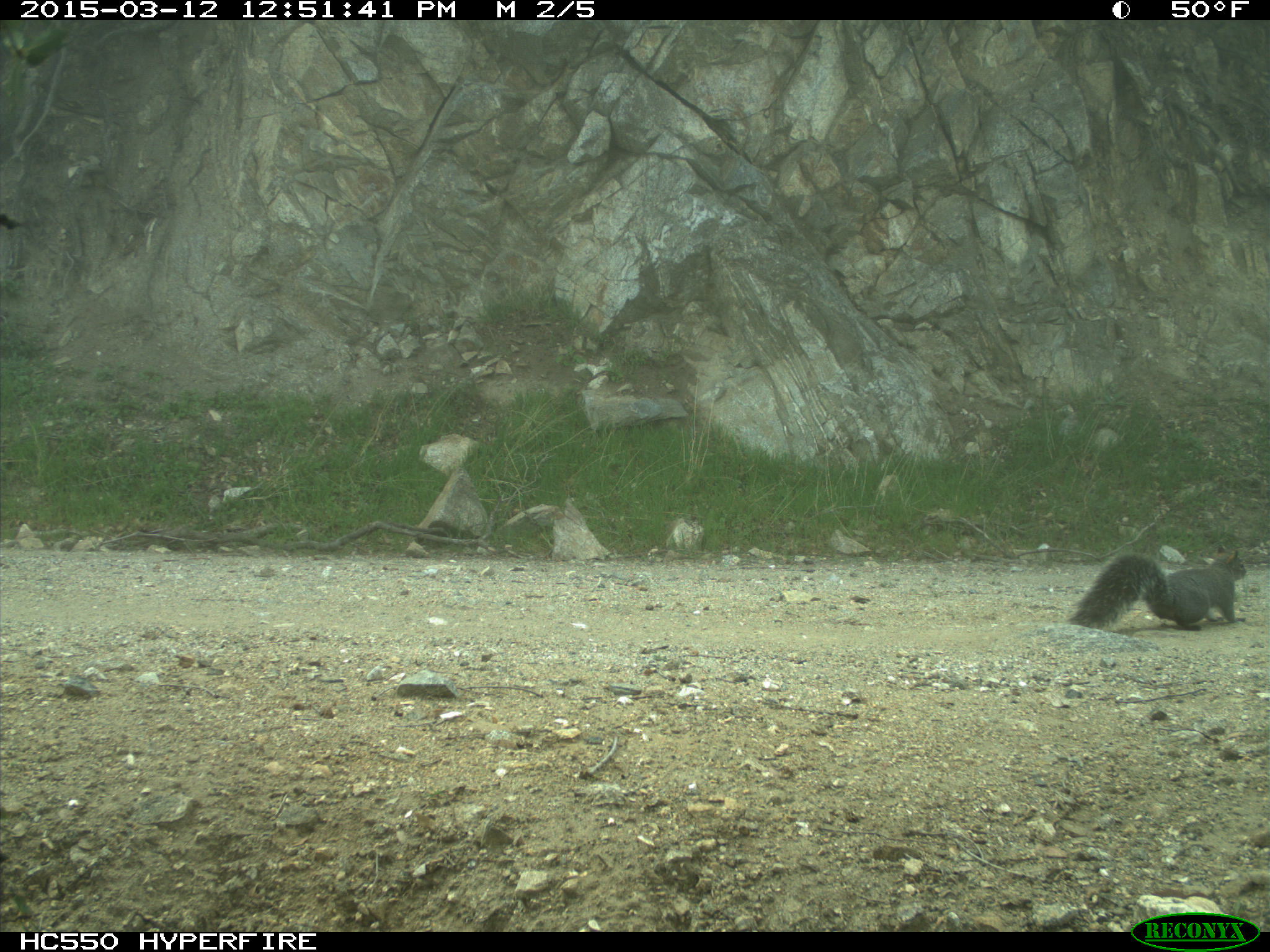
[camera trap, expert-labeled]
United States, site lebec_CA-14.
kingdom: Animalia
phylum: Chordata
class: Mammalia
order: Rodentia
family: Sciuridae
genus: Sciurus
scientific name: Sciurus carolinensis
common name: eastern gray squirrel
Sciurus carolinensis (eastern gray squirrel).